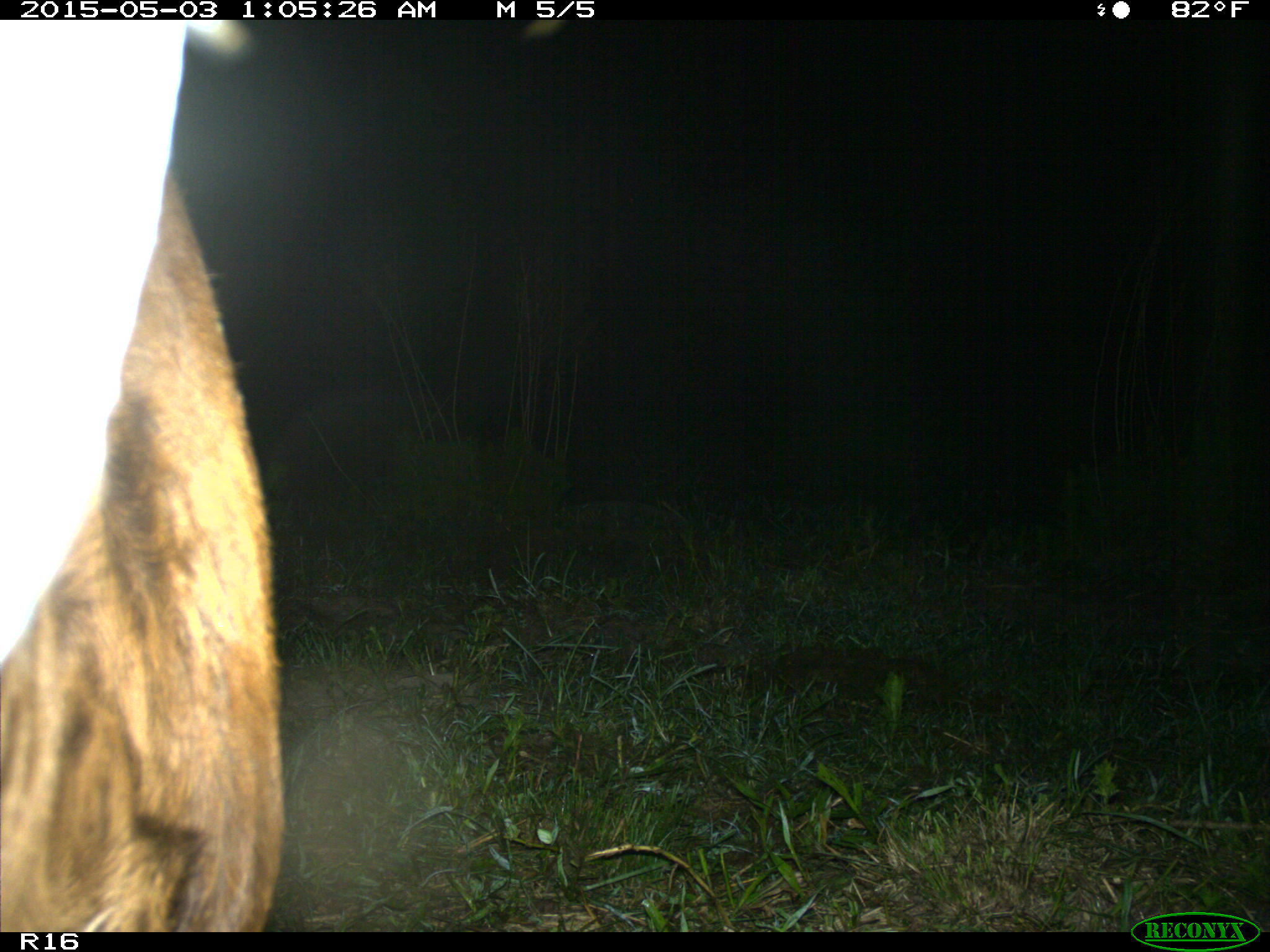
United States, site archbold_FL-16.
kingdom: Animalia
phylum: Chordata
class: Mammalia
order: Artiodactyla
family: Bovidae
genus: Bos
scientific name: Bos taurus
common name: domestic cow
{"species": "Bos taurus (domestic cow)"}